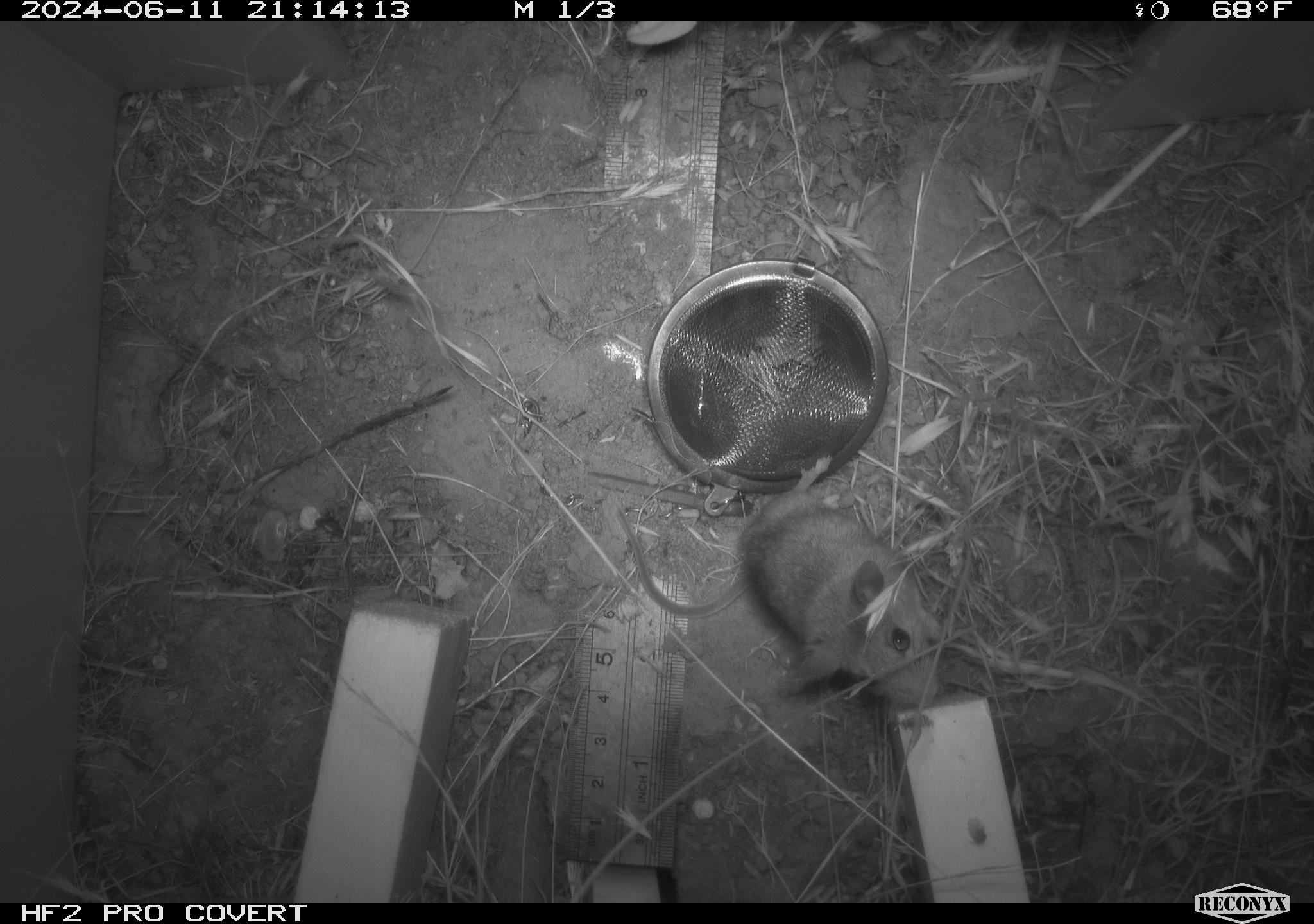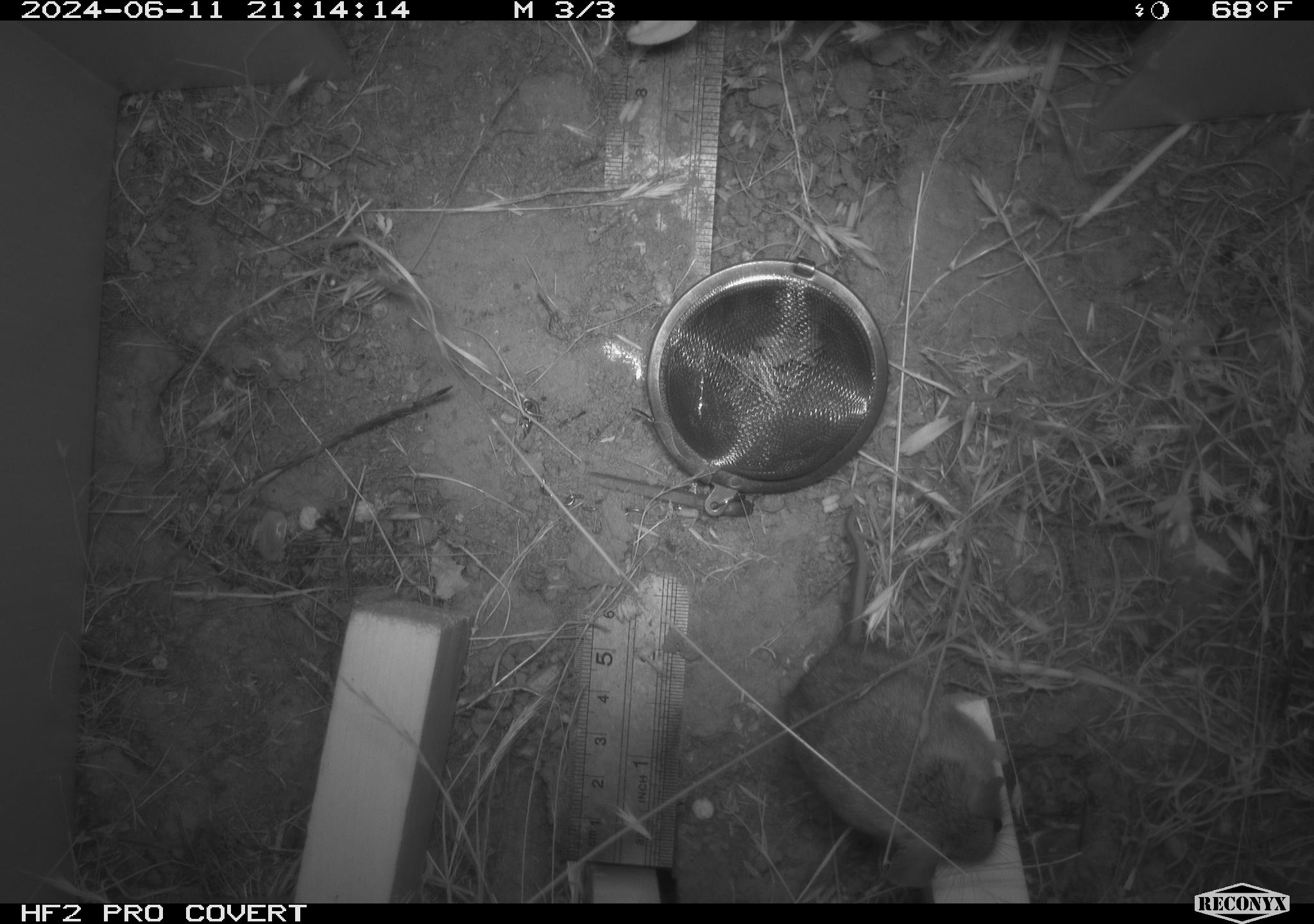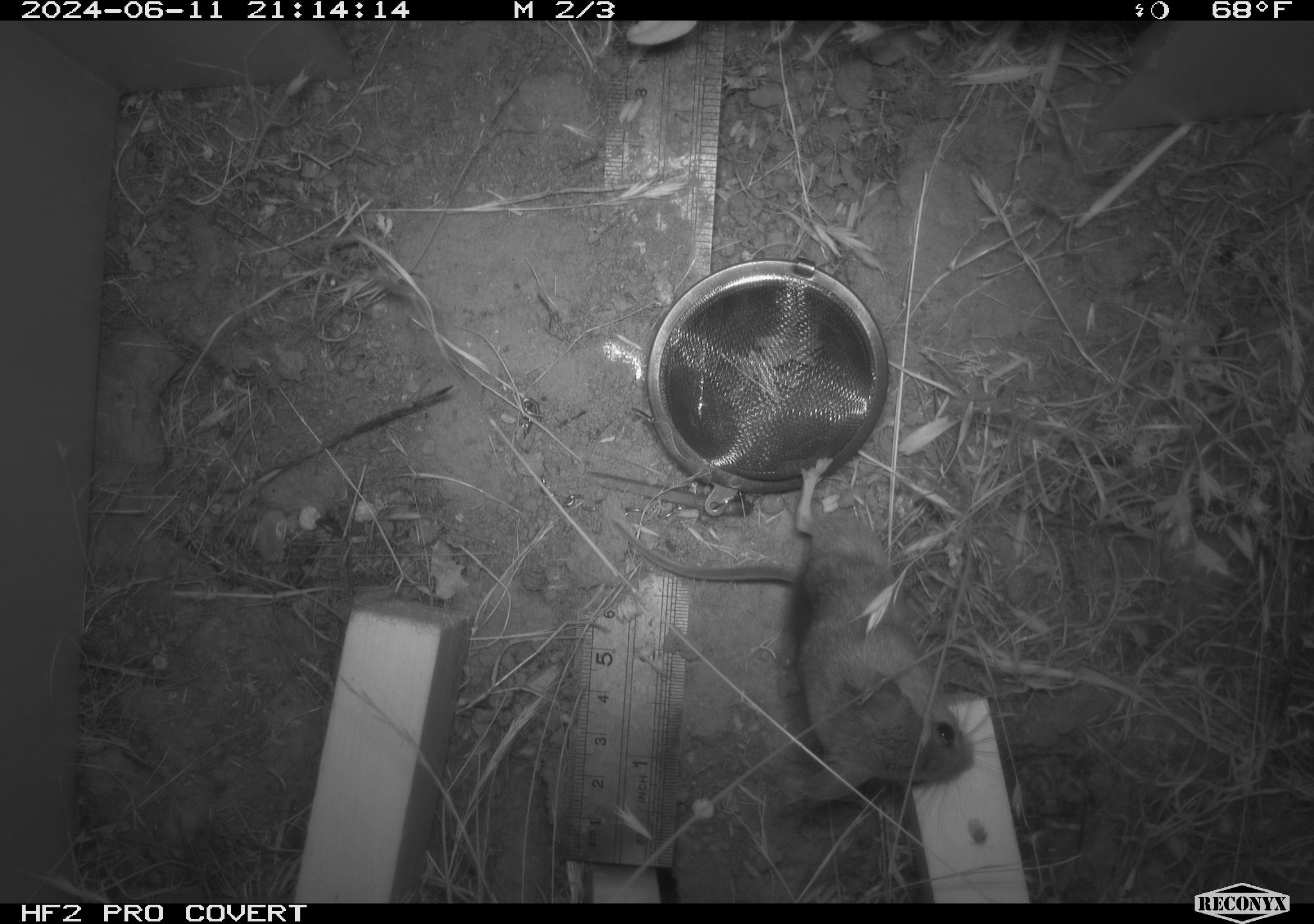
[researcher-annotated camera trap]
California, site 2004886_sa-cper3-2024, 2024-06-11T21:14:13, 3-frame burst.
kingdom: Animalia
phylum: Chordata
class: Mammalia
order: Rodentia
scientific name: Rodentia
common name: rodent